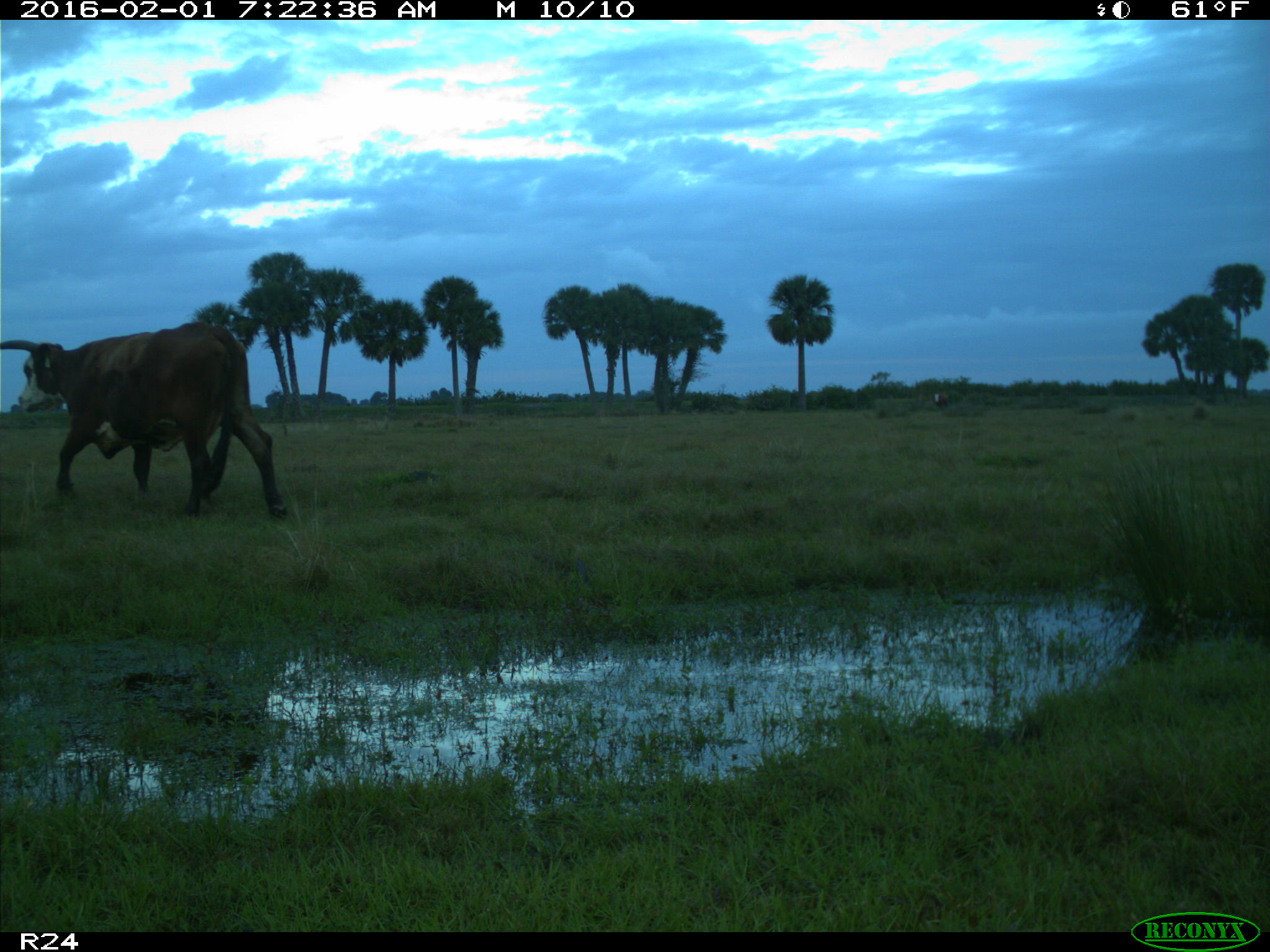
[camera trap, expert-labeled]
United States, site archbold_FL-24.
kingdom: Animalia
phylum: Chordata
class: Mammalia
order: Artiodactyla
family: Bovidae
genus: Bos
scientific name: Bos taurus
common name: domestic cow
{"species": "Bos taurus (domestic cow)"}